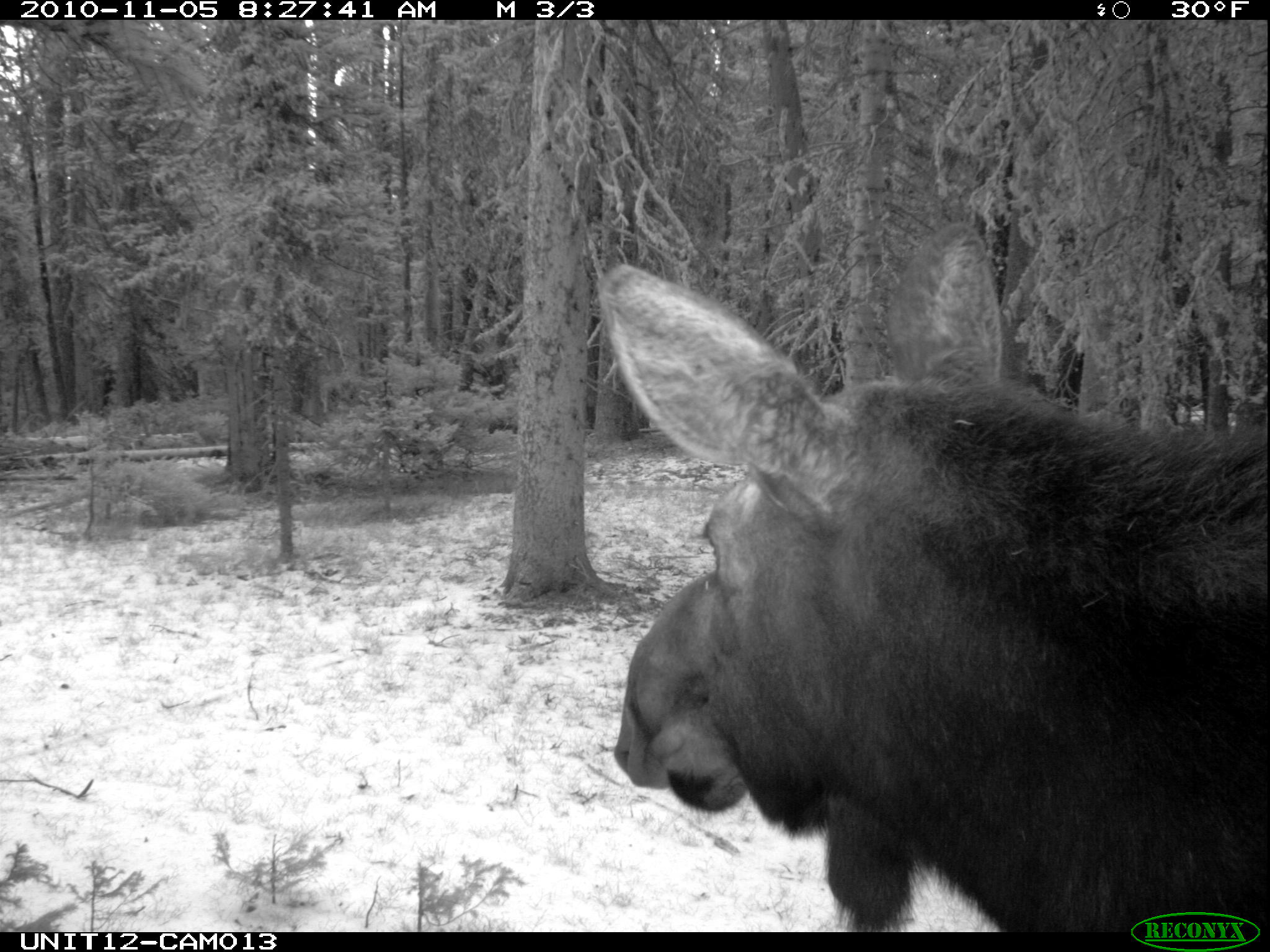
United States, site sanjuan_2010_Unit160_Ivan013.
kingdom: Animalia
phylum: Chordata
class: Mammalia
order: Artiodactyla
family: Cervidae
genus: Alces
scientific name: Alces alces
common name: moose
Alces alces (moose).